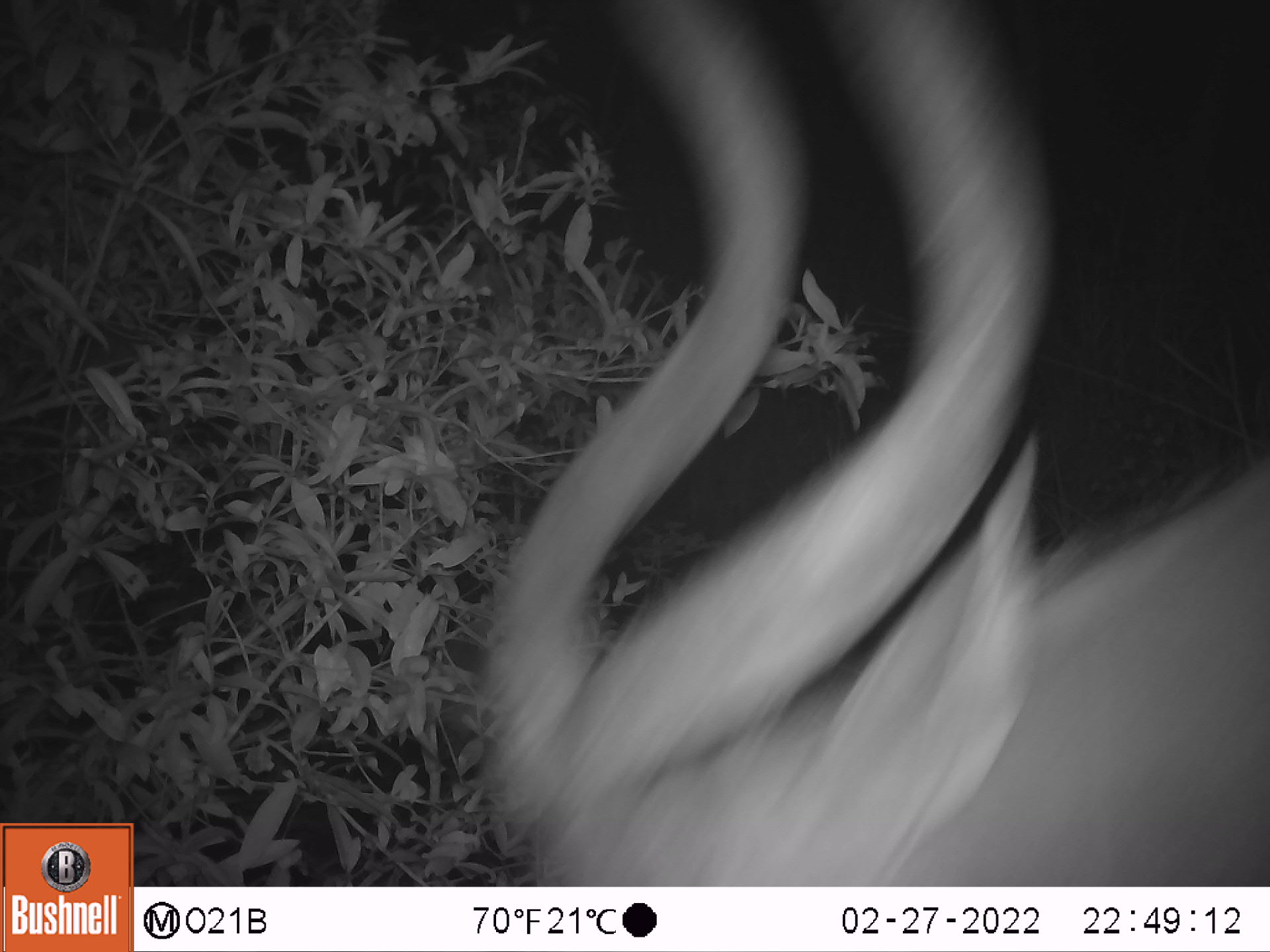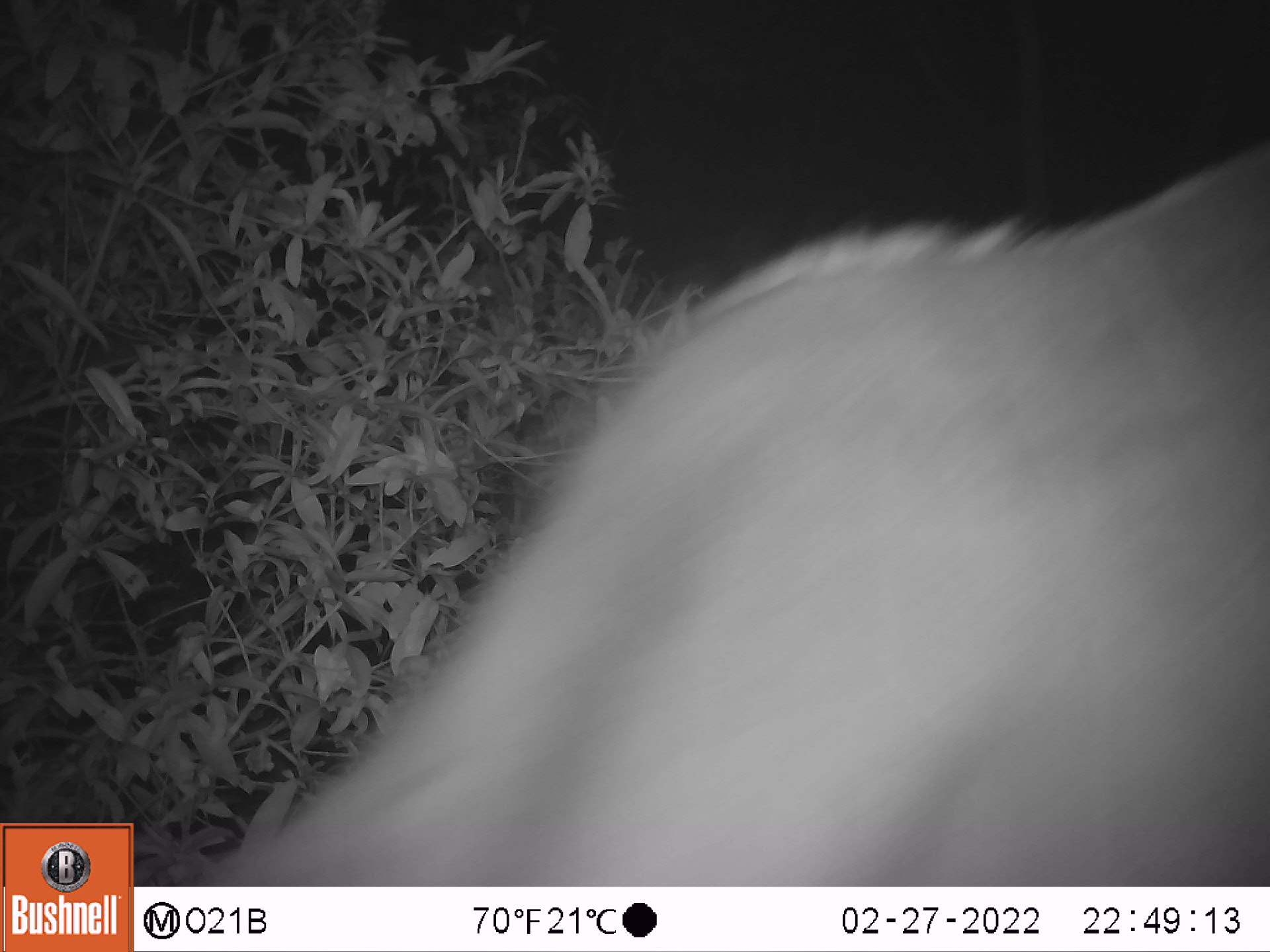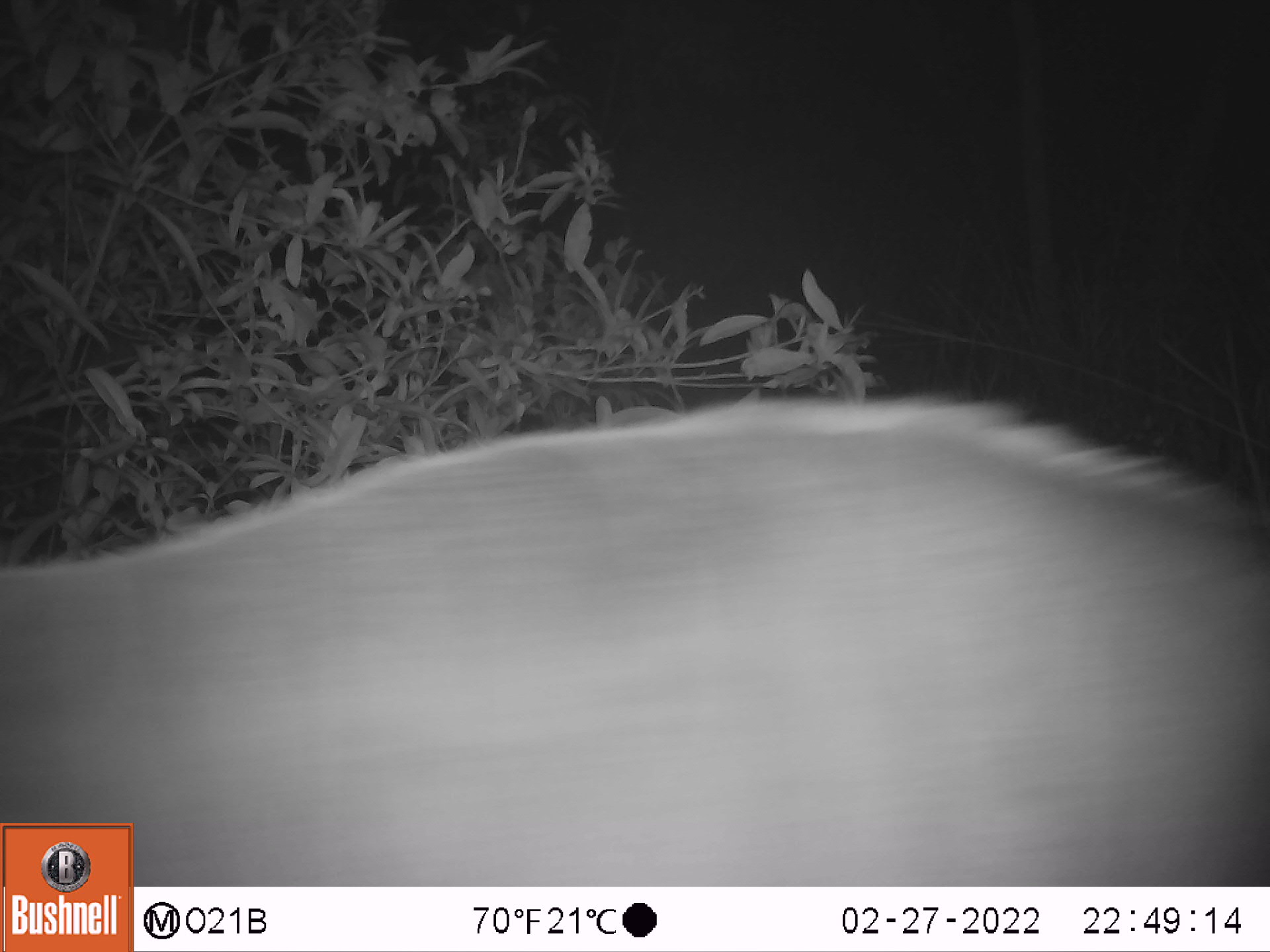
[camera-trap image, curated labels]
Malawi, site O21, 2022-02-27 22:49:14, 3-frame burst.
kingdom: Animalia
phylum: Chordata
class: Mammalia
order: Artiodactyla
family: Bovidae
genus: Tragelaphus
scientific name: Tragelaphus strepsiceros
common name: greater kudu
Greater kudu (Tragelaphus strepsiceros), count 1.